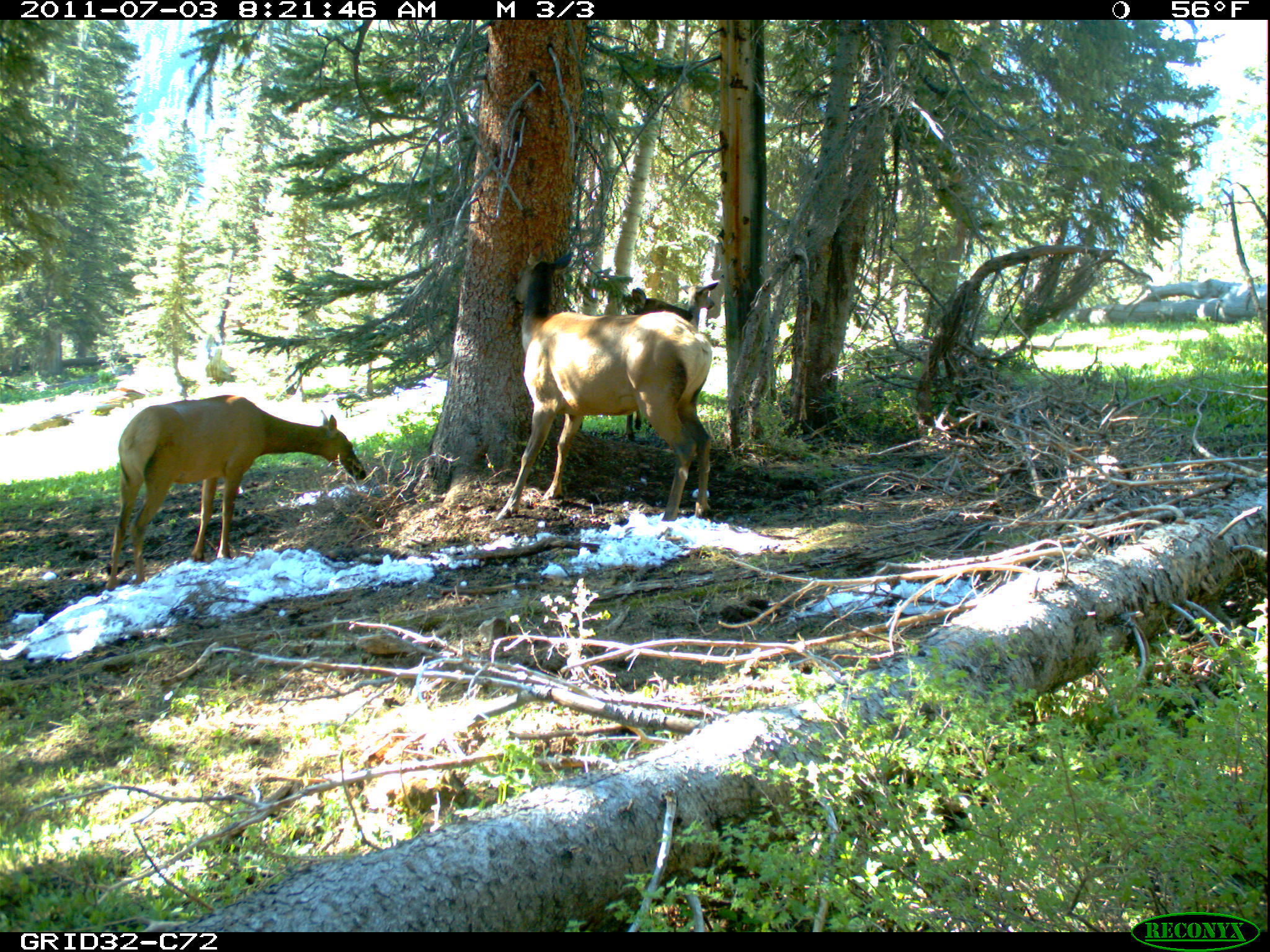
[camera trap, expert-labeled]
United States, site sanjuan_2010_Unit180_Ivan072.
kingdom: Animalia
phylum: Chordata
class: Mammalia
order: Artiodactyla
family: Cervidae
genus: Cervus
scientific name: Cervus elaphus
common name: red deer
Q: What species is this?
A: Cervus elaphus (red deer).